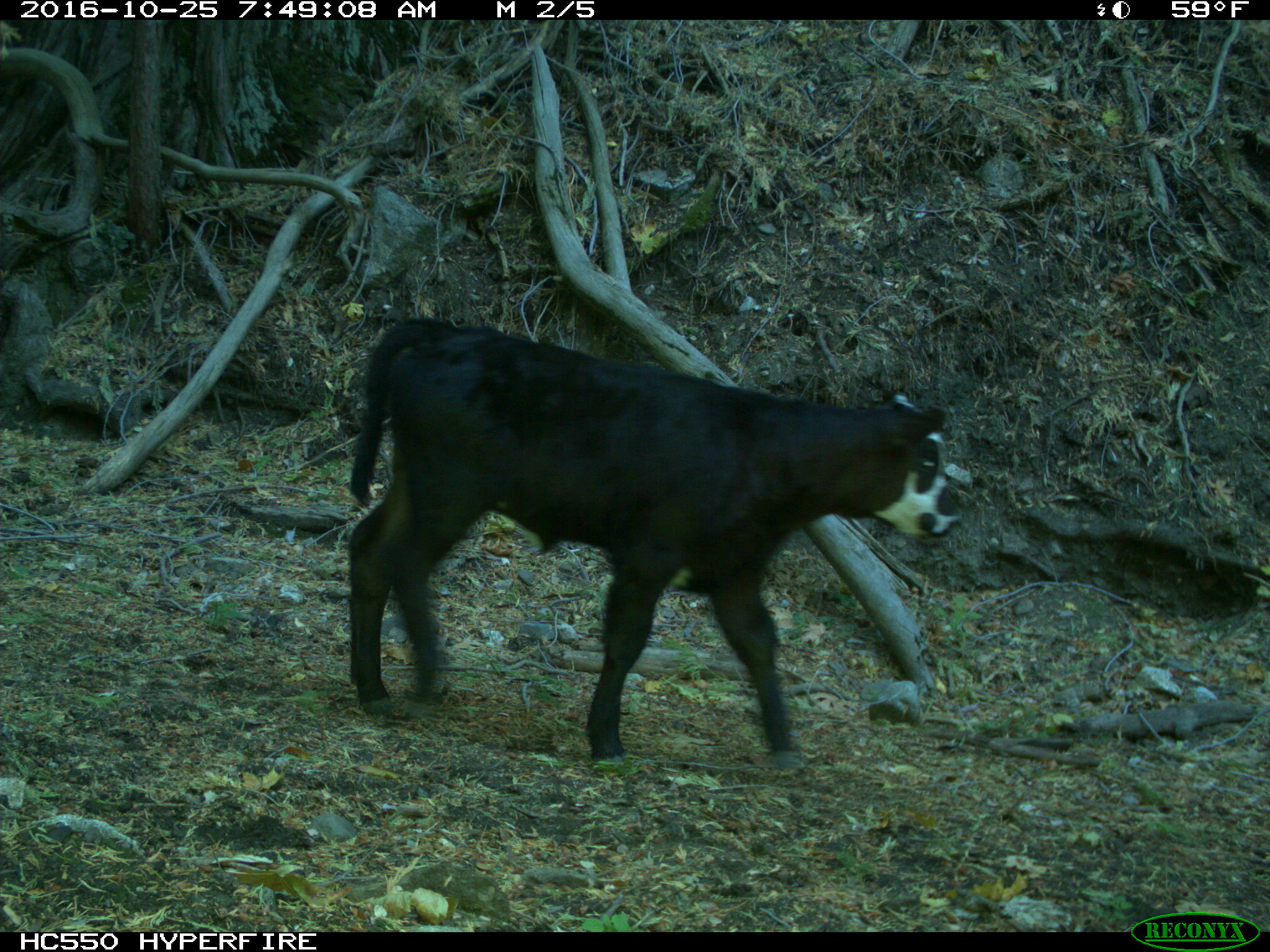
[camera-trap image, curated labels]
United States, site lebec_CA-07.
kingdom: Animalia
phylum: Chordata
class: Mammalia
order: Artiodactyla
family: Bovidae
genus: Bos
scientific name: Bos taurus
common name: domestic cow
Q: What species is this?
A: Bos taurus (domestic cow).